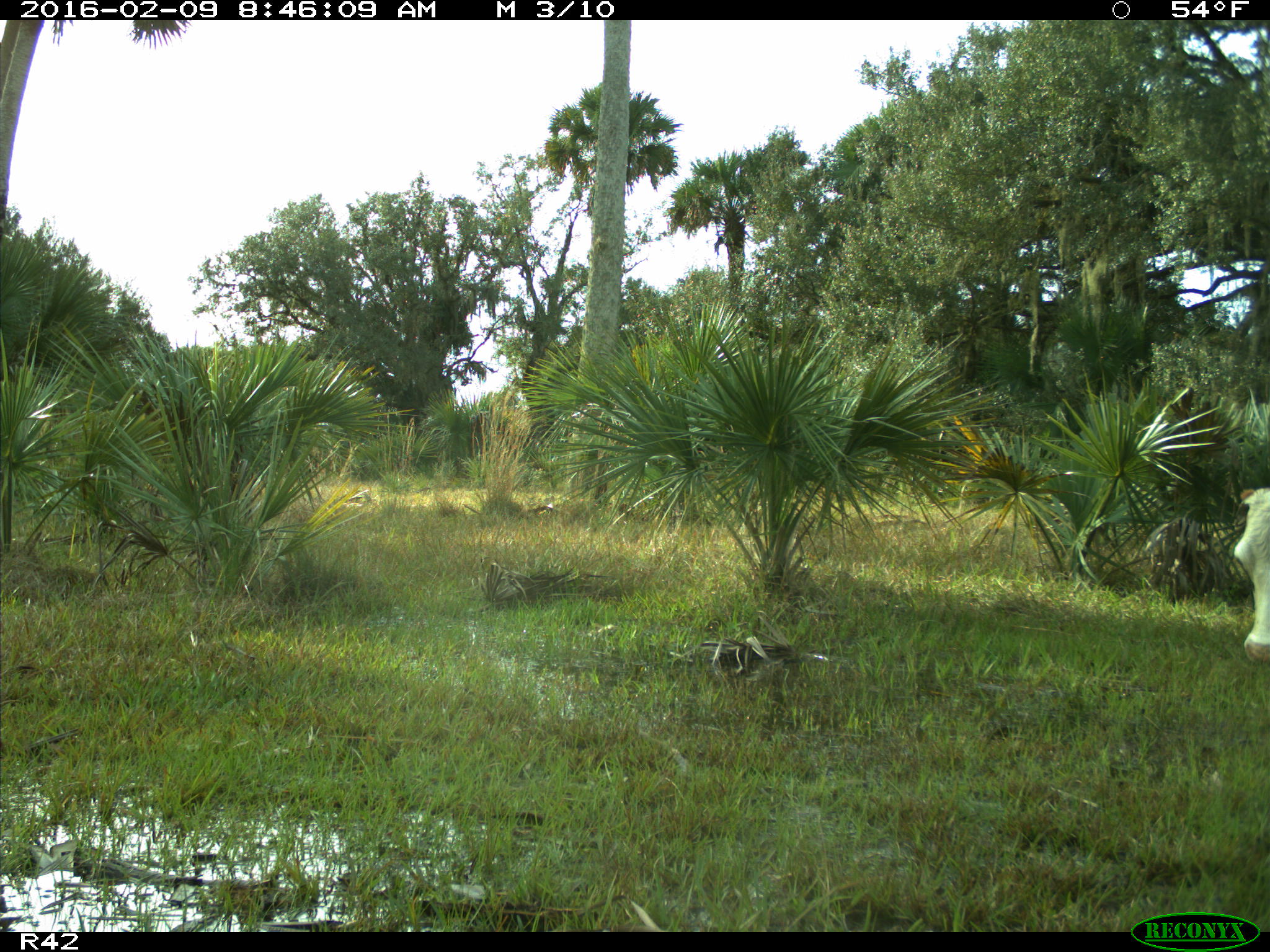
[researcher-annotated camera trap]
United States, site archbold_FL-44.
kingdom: Animalia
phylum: Chordata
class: Mammalia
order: Artiodactyla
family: Bovidae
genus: Bos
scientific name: Bos taurus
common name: domestic cow